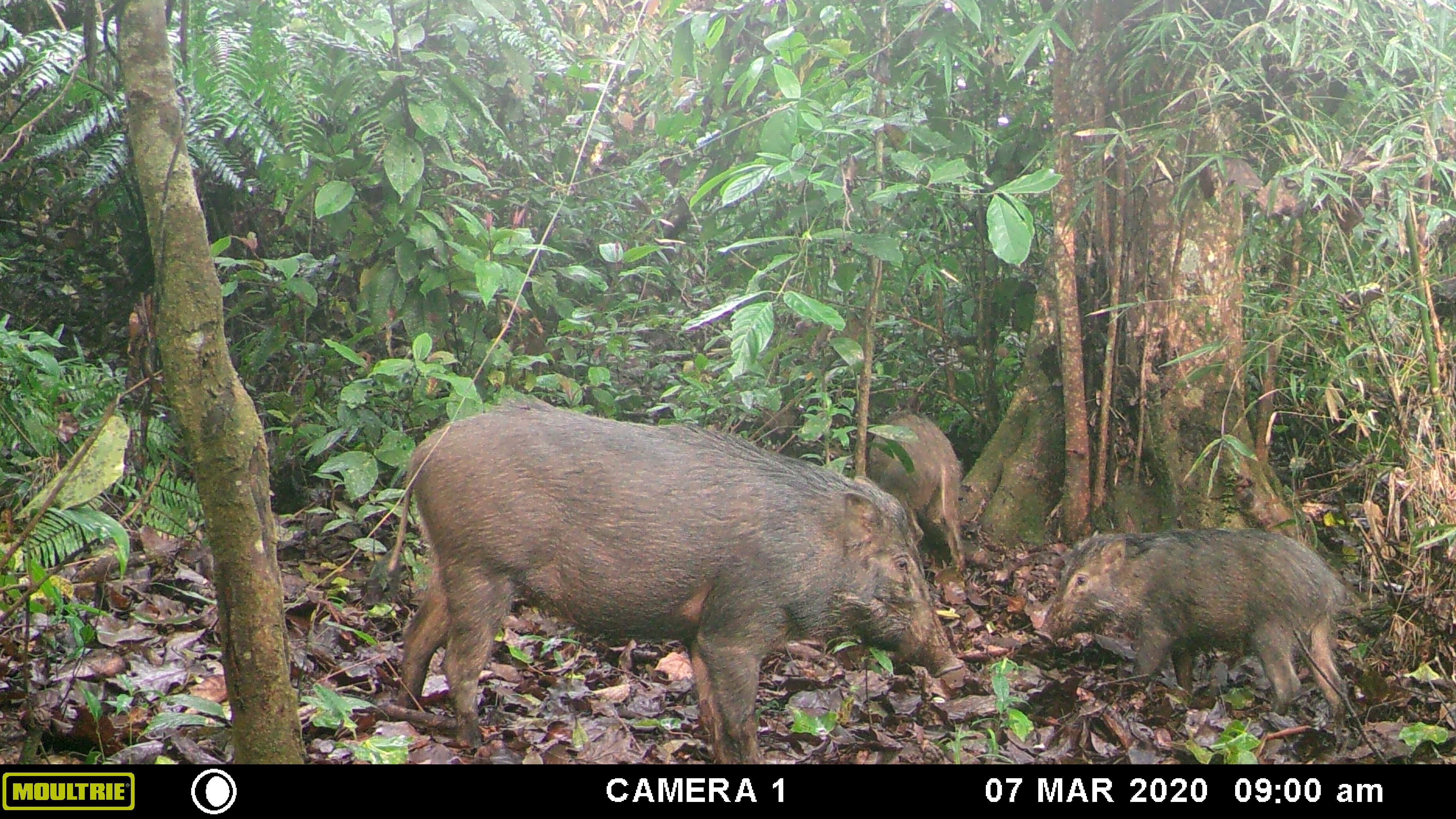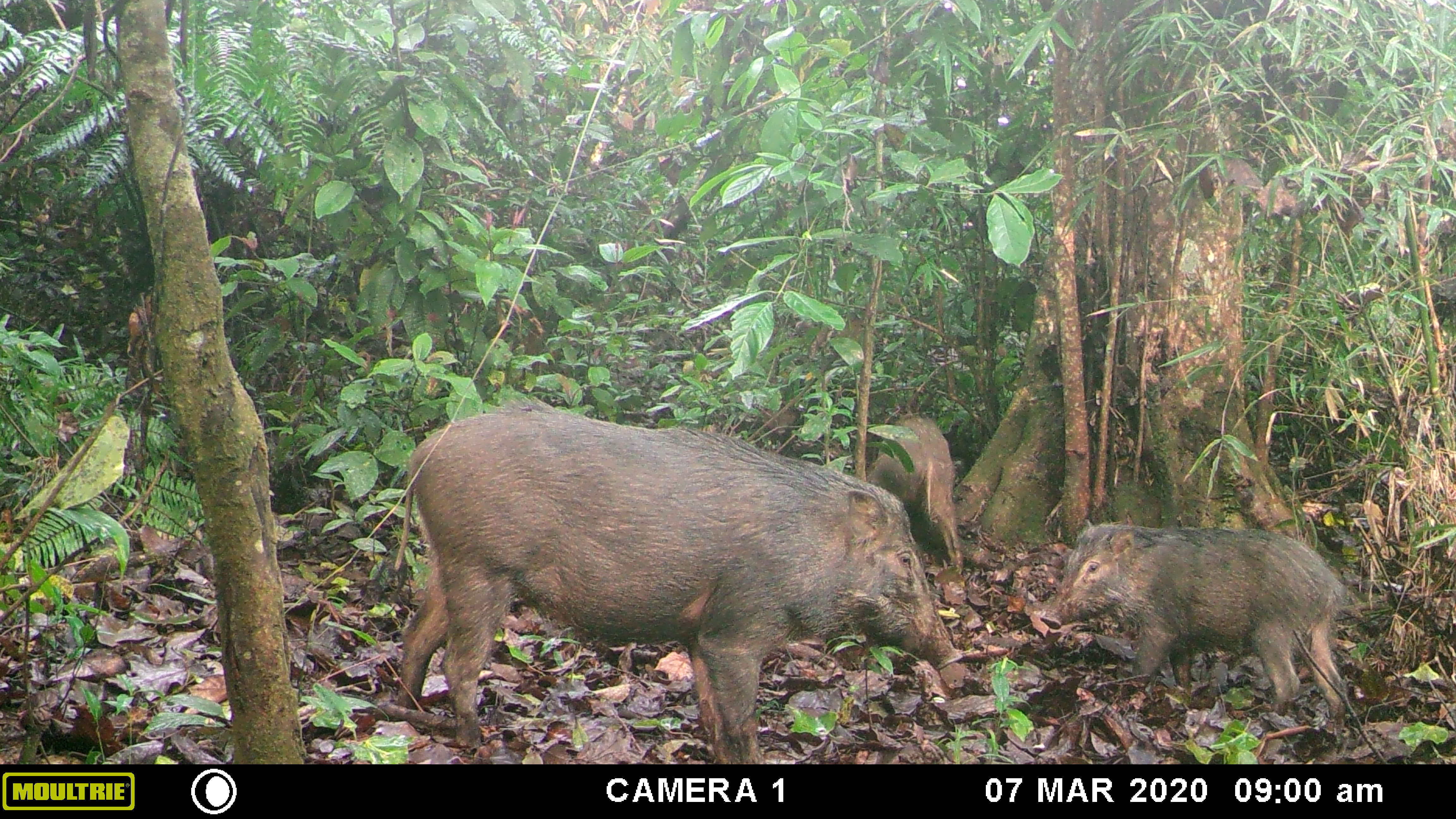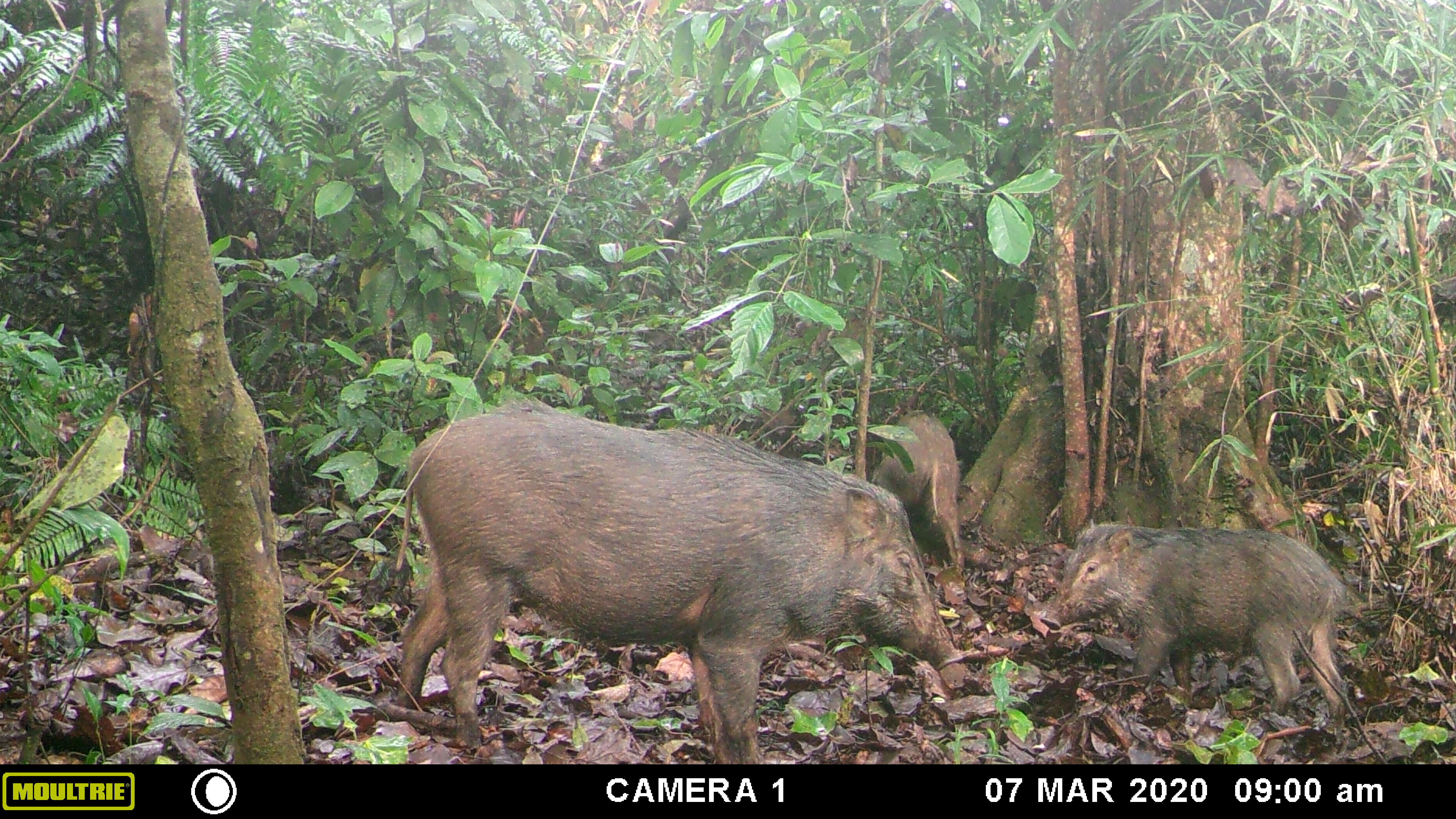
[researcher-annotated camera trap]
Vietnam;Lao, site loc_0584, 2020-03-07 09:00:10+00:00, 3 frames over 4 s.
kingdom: Animalia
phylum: Chordata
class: Mammalia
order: Artiodactyla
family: Suidae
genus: Sus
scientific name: Sus scrofa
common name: eurasian wild pig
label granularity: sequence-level